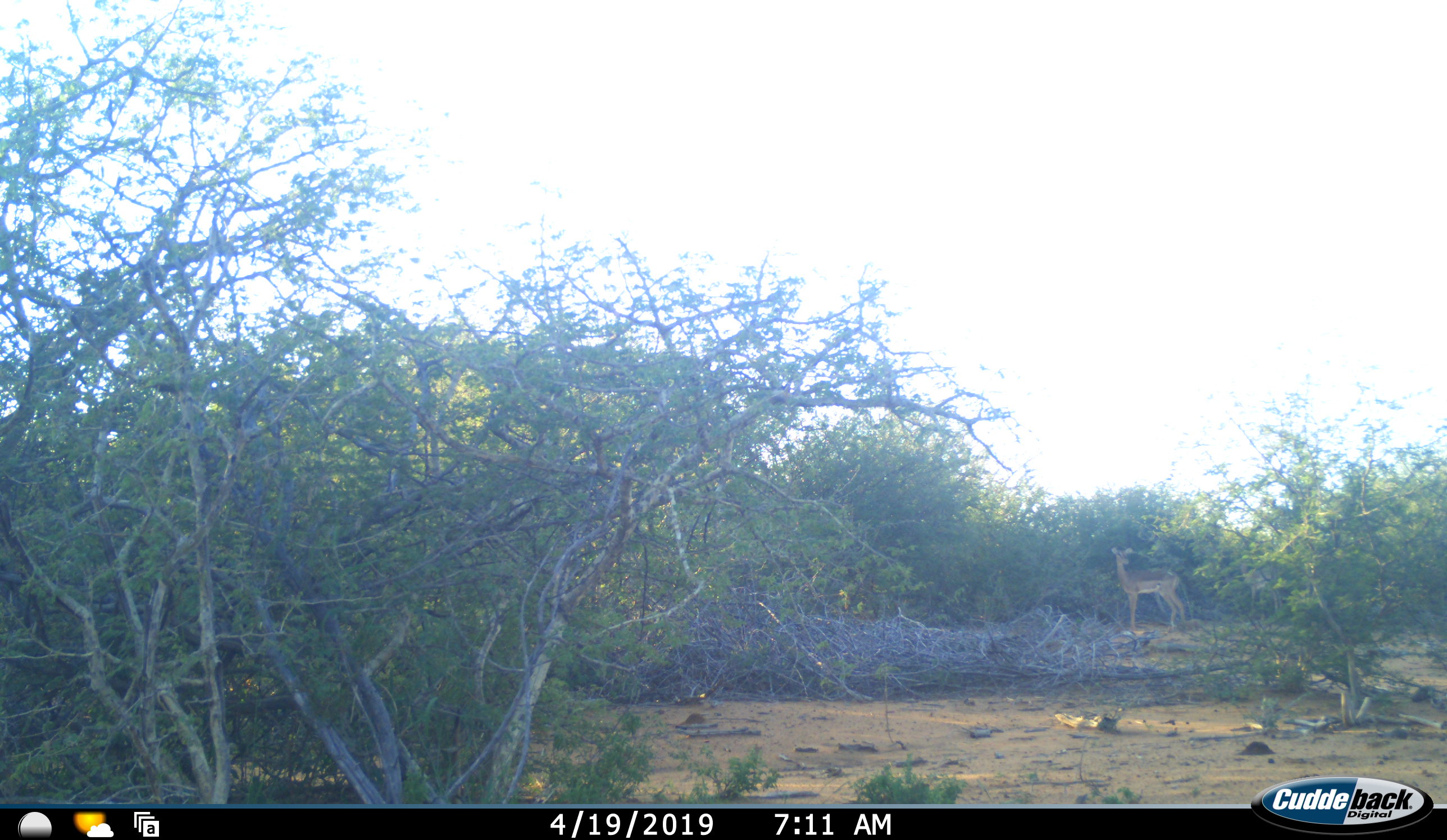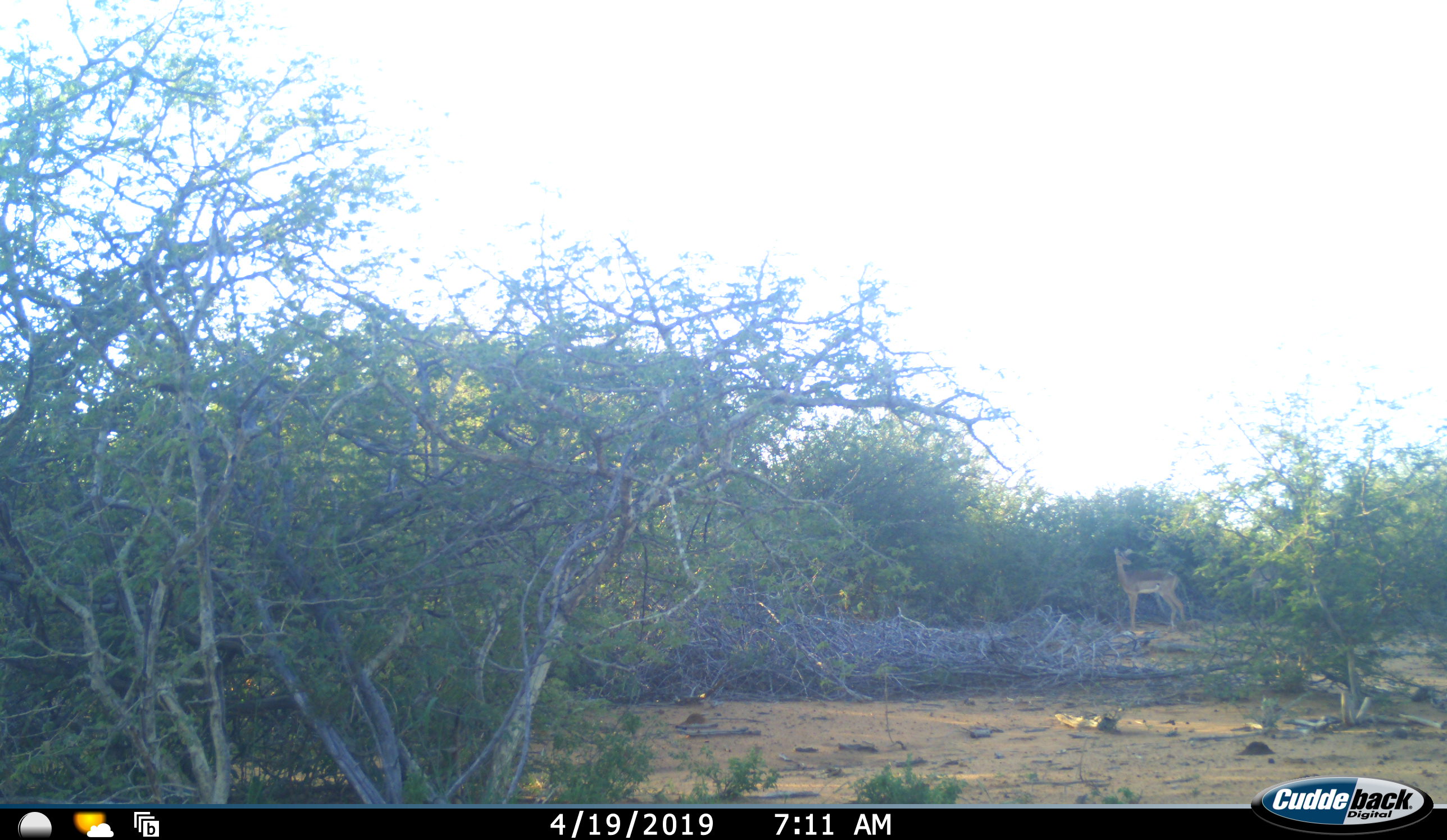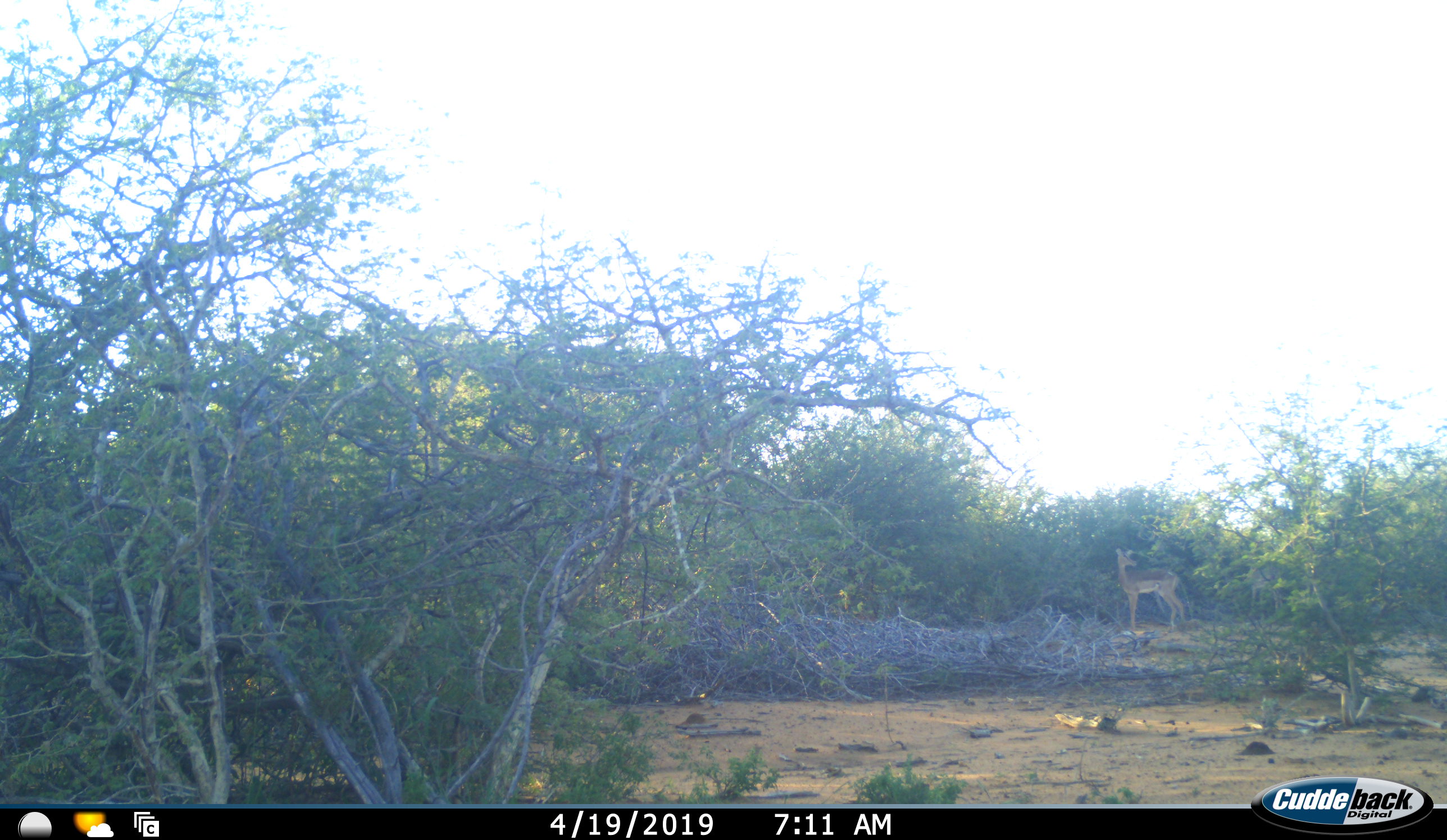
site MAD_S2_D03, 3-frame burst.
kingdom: Animalia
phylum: Chordata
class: Mammalia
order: Artiodactyla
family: Bovidae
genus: Aepyceros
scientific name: Aepyceros melampus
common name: impala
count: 1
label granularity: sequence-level